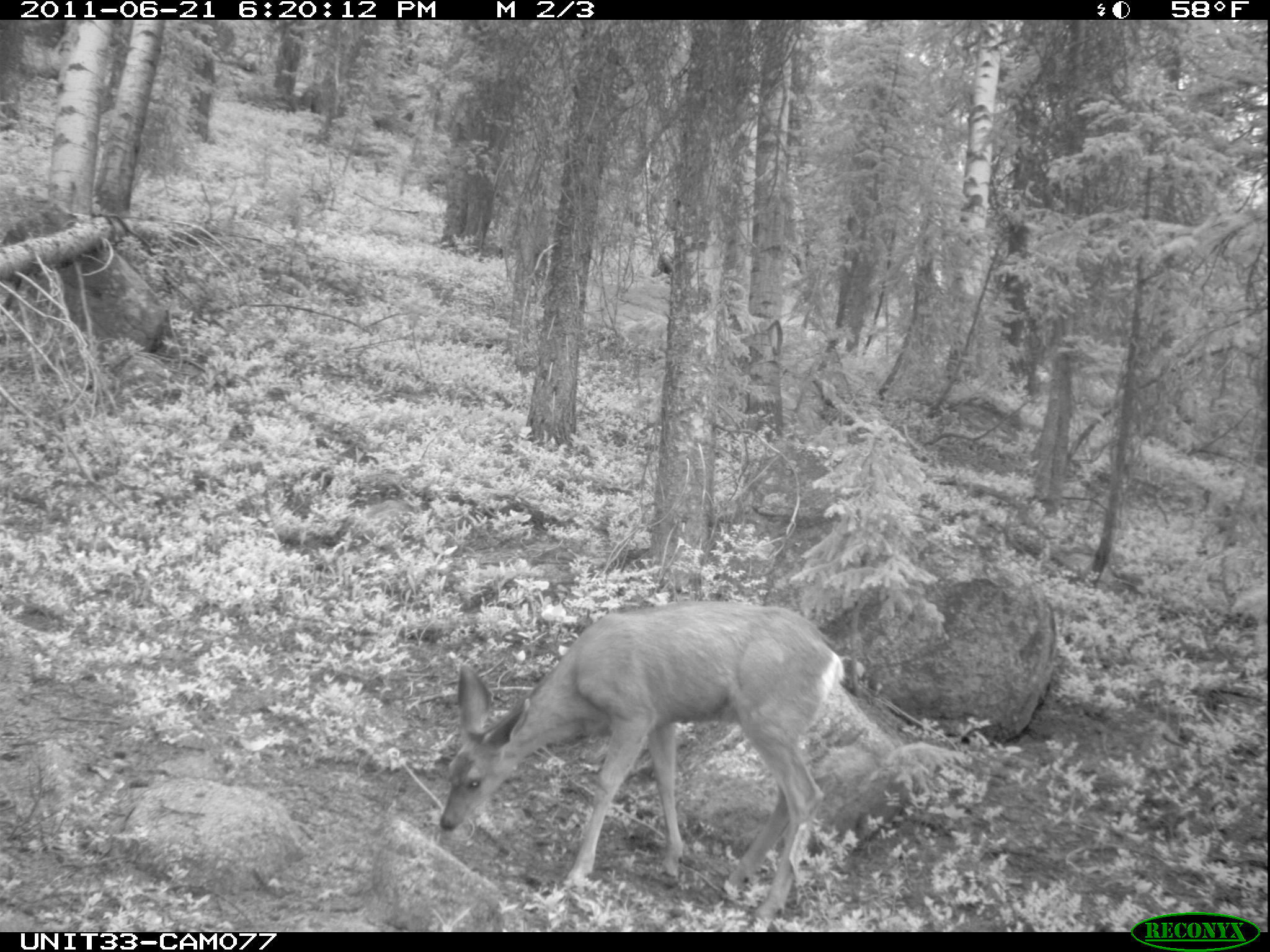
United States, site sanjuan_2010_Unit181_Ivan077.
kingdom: Animalia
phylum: Chordata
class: Mammalia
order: Artiodactyla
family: Cervidae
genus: Odocoileus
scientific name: Odocoileus hemionus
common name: mule deer